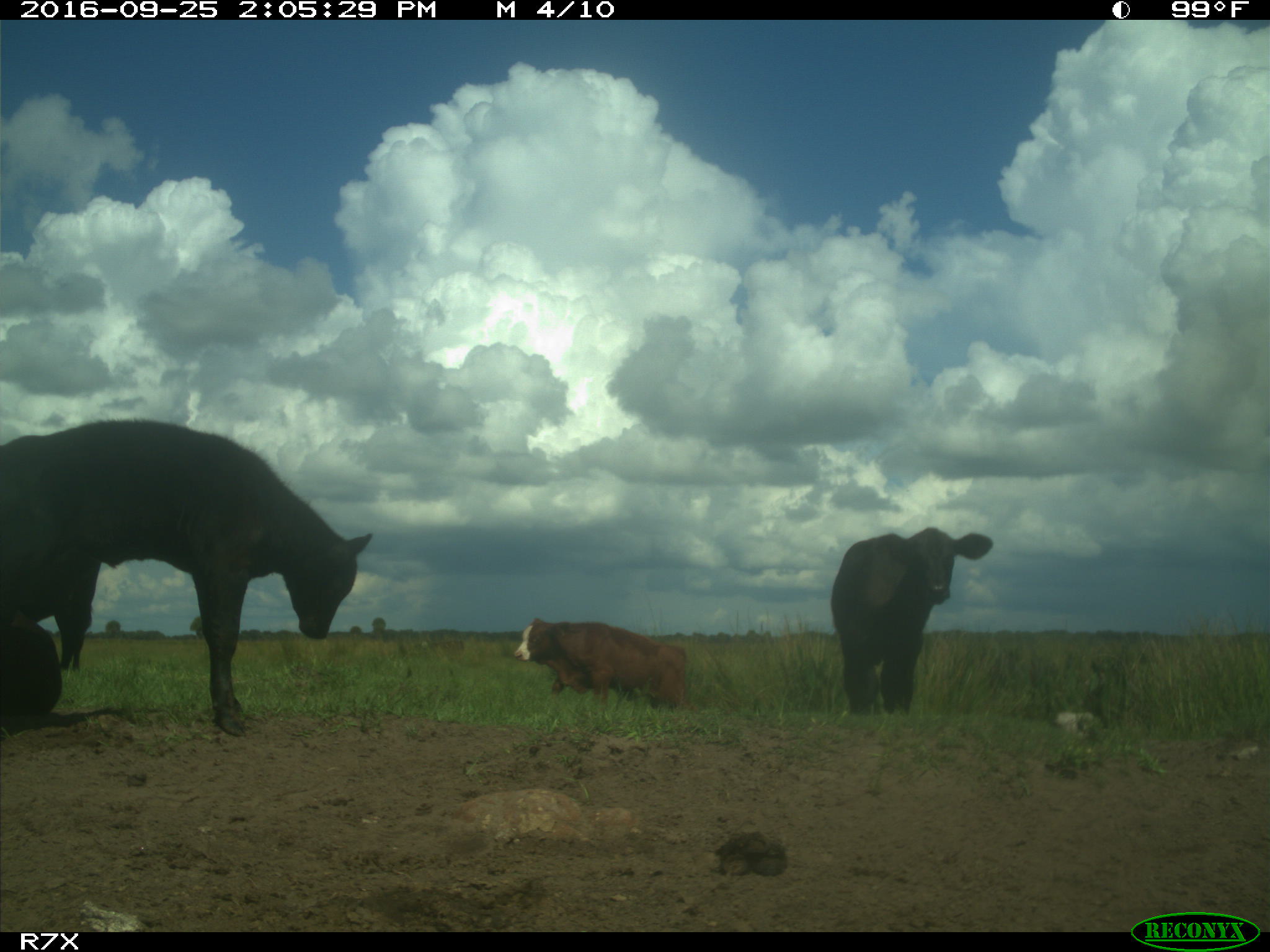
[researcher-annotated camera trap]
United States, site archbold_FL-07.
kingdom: Animalia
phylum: Chordata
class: Mammalia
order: Artiodactyla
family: Bovidae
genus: Bos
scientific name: Bos taurus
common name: domestic cow